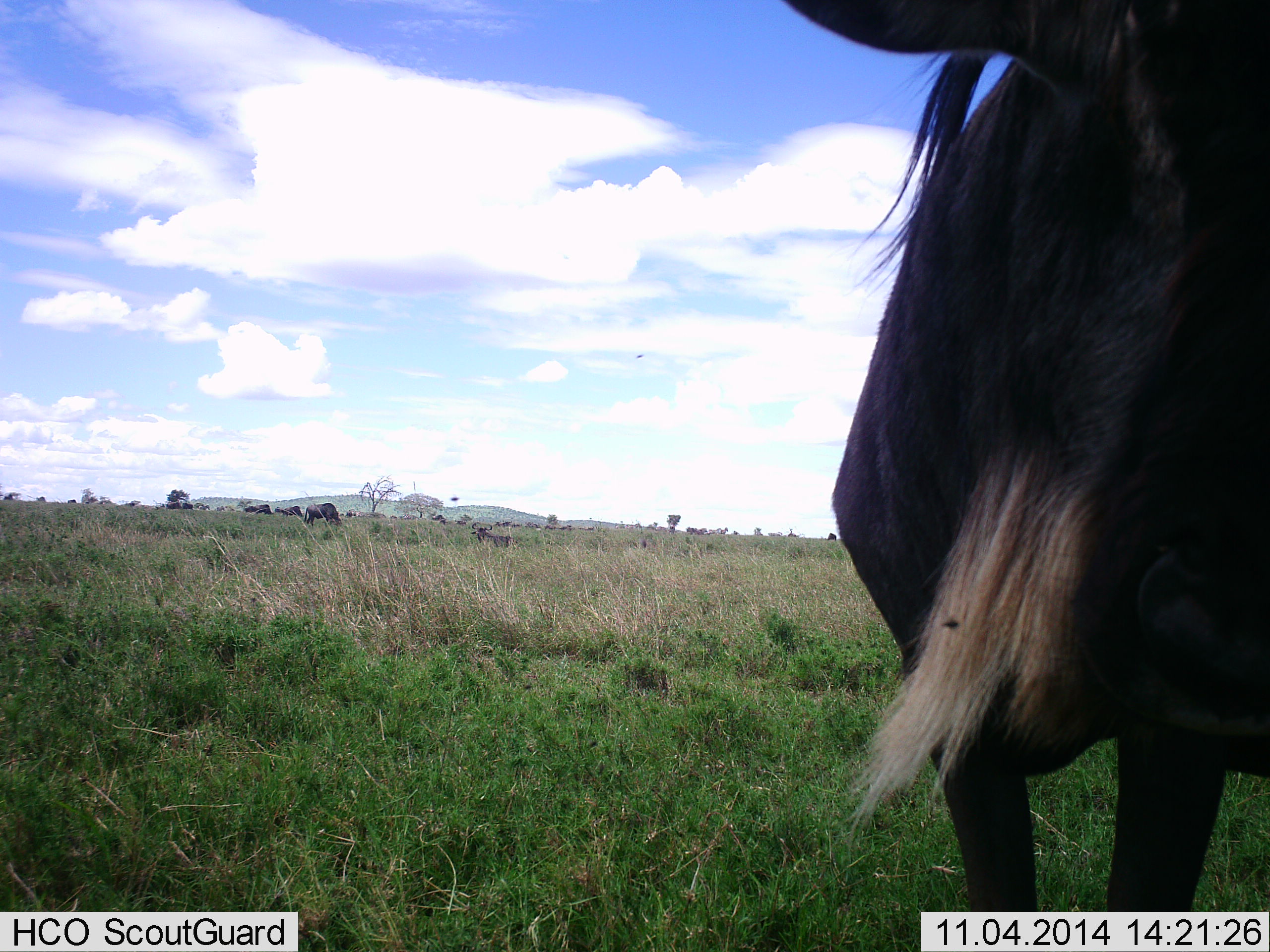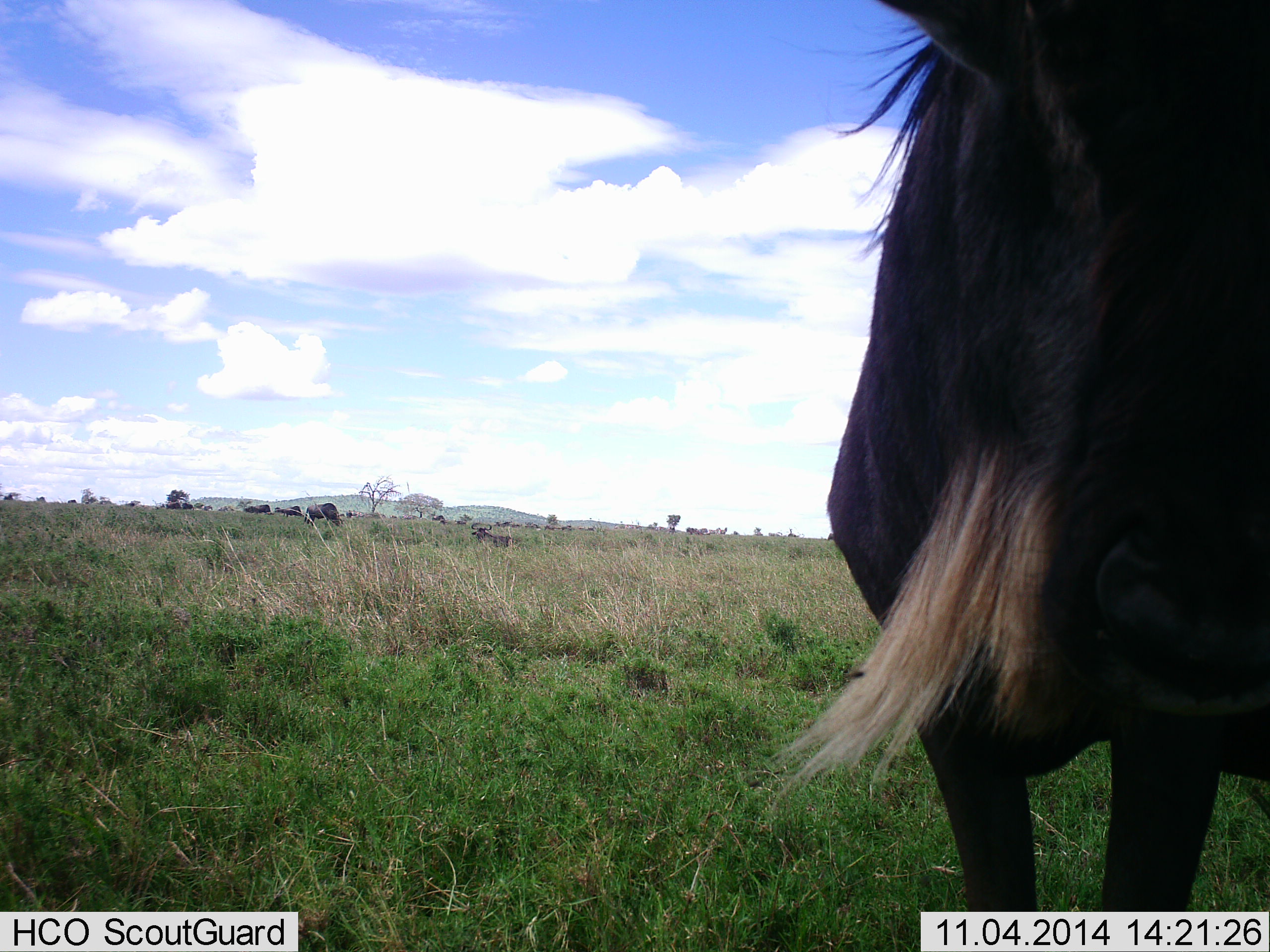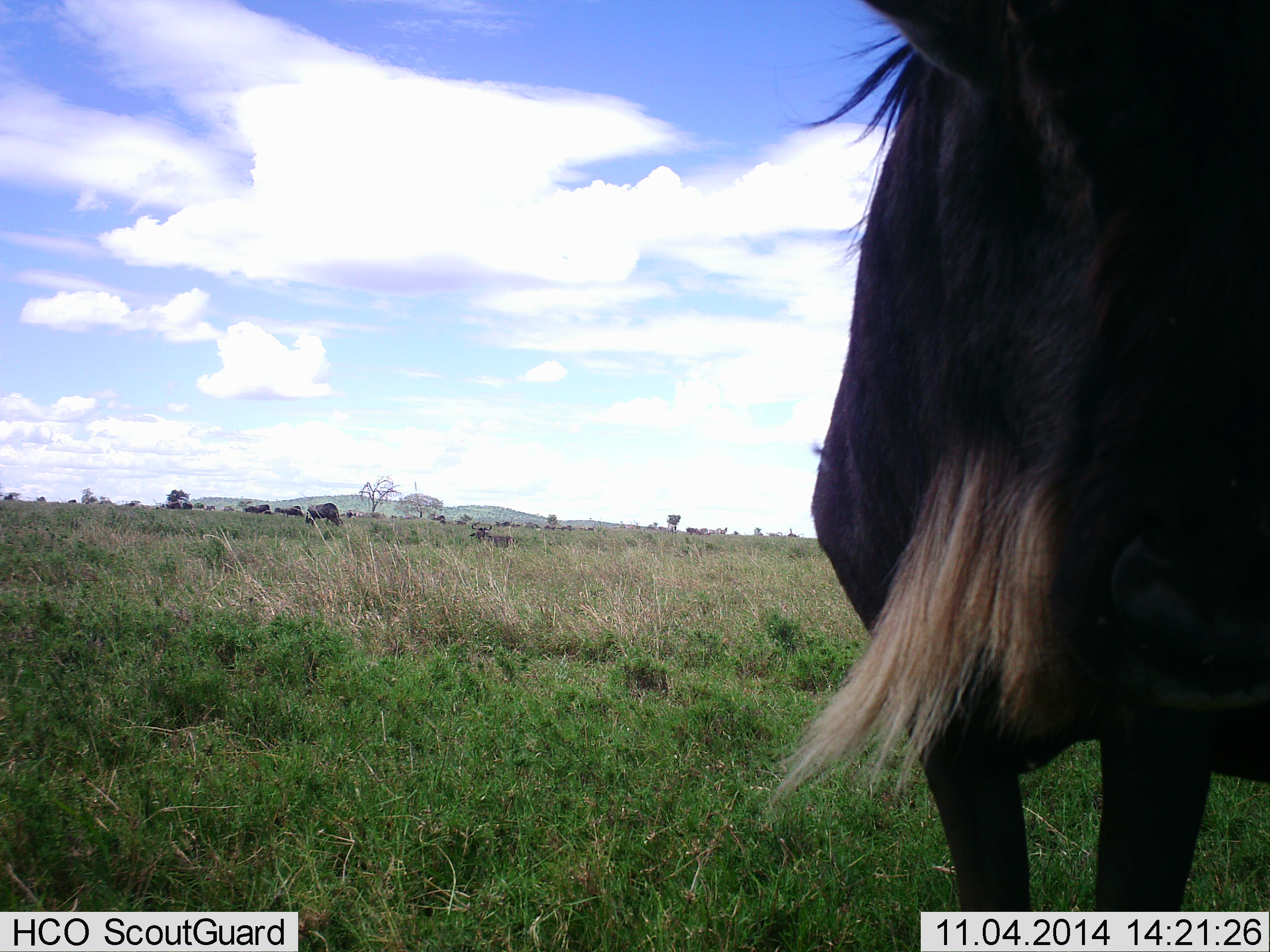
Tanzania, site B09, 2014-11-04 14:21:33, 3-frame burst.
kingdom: Animalia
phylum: Chordata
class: Mammalia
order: Artiodactyla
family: Bovidae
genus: Connochaetes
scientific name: Connochaetes taurinus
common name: blue wildebeest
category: wildebeest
Wildebeest (blue wildebeest) (Connochaetes taurinus), count 10. Behavior (volunteer vote fractions): standing 60%, resting 0%, moving 50%, interacting 0%. Young present (vote fraction): 0%. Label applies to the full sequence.